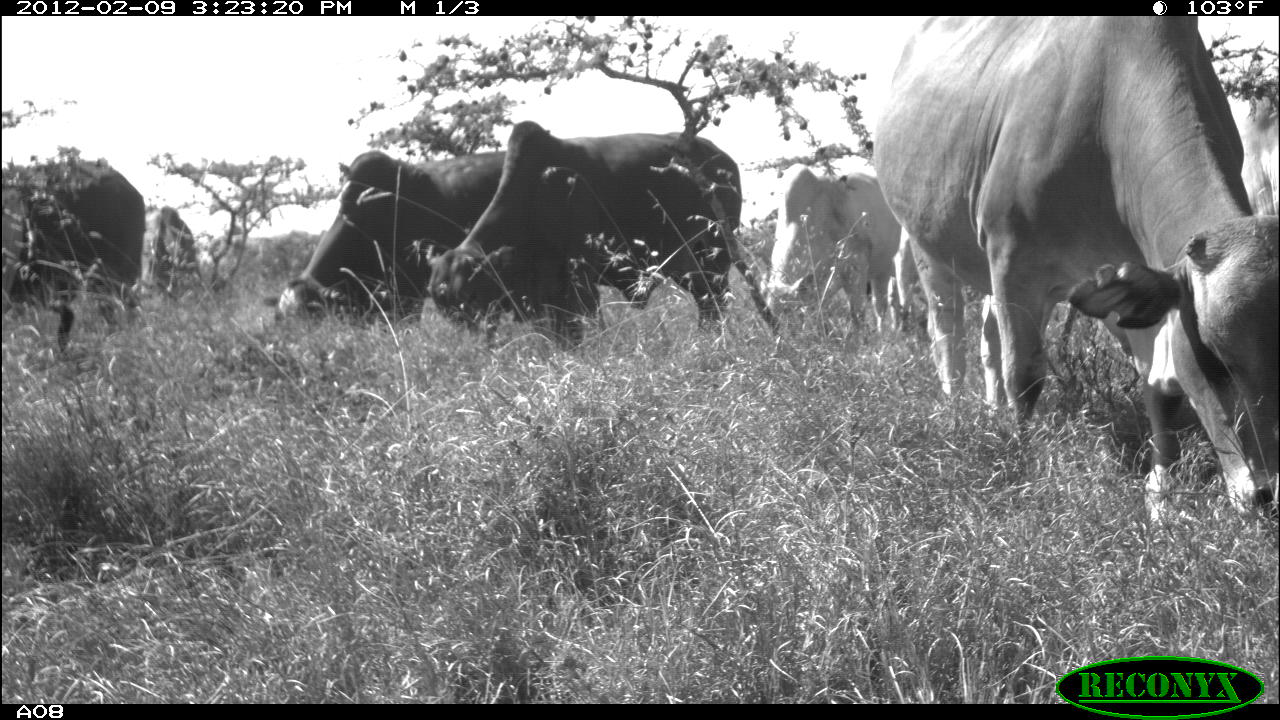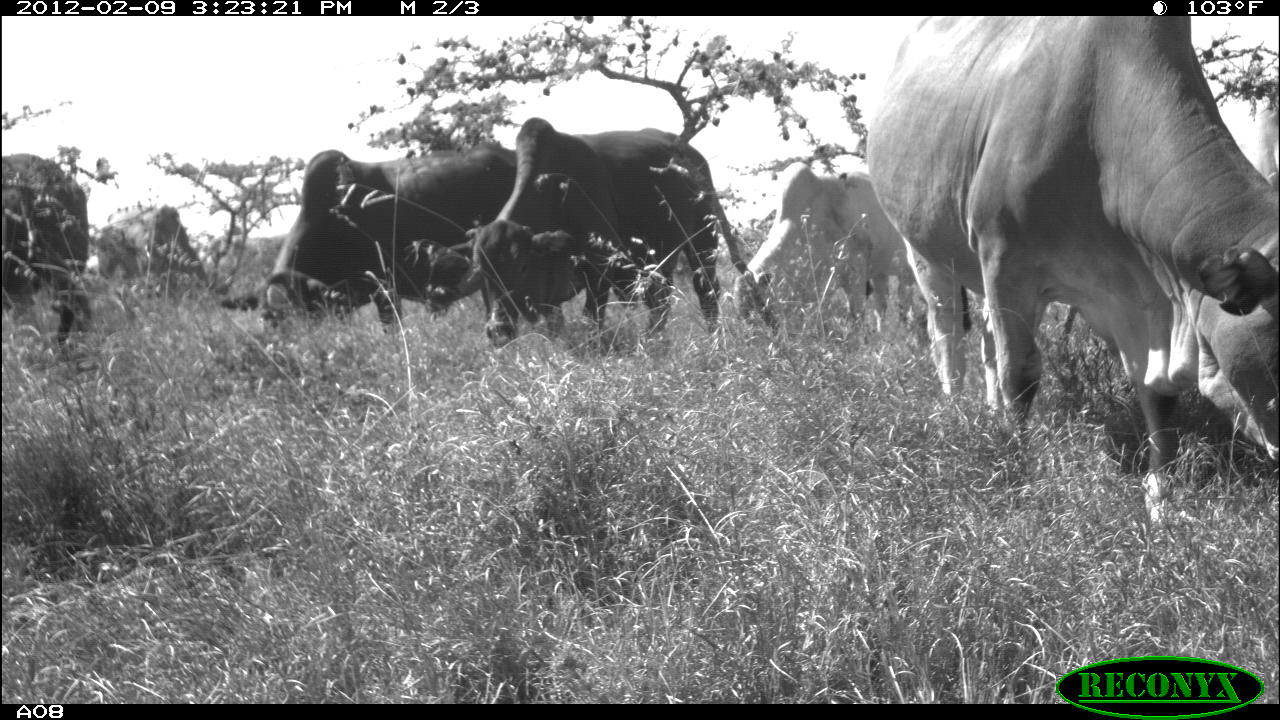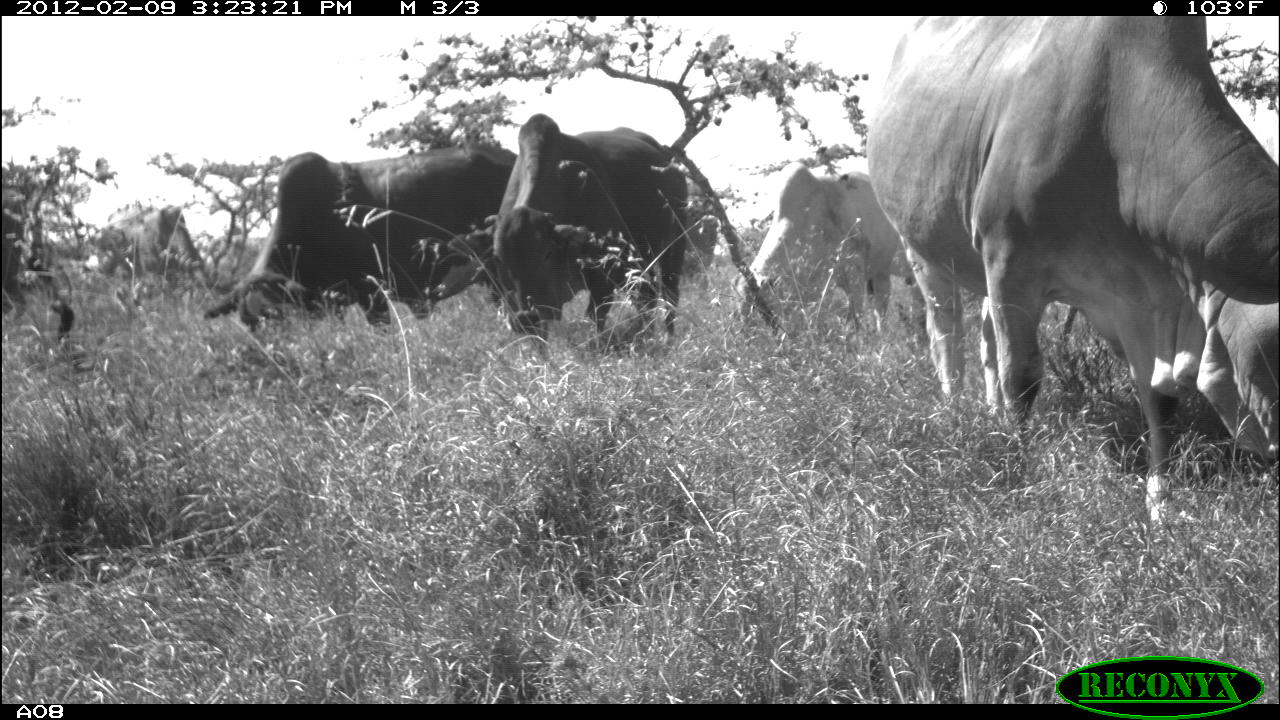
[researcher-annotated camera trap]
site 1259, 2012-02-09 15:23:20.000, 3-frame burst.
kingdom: Animalia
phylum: Chordata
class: Mammalia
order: Artiodactyla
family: Bovidae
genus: Bos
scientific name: Bos taurus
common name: domestic cattle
Bos taurus (domestic cattle), count 7.